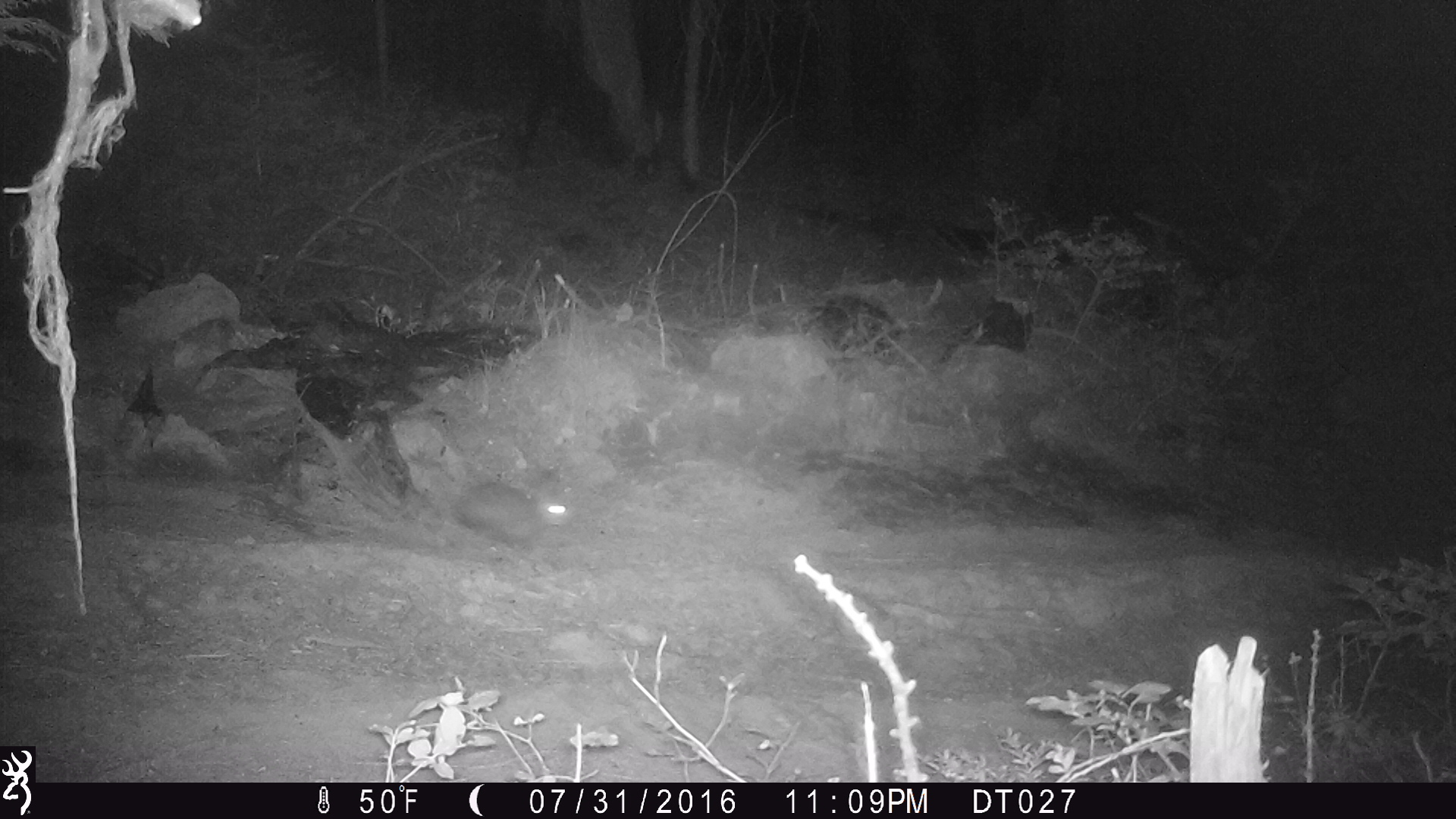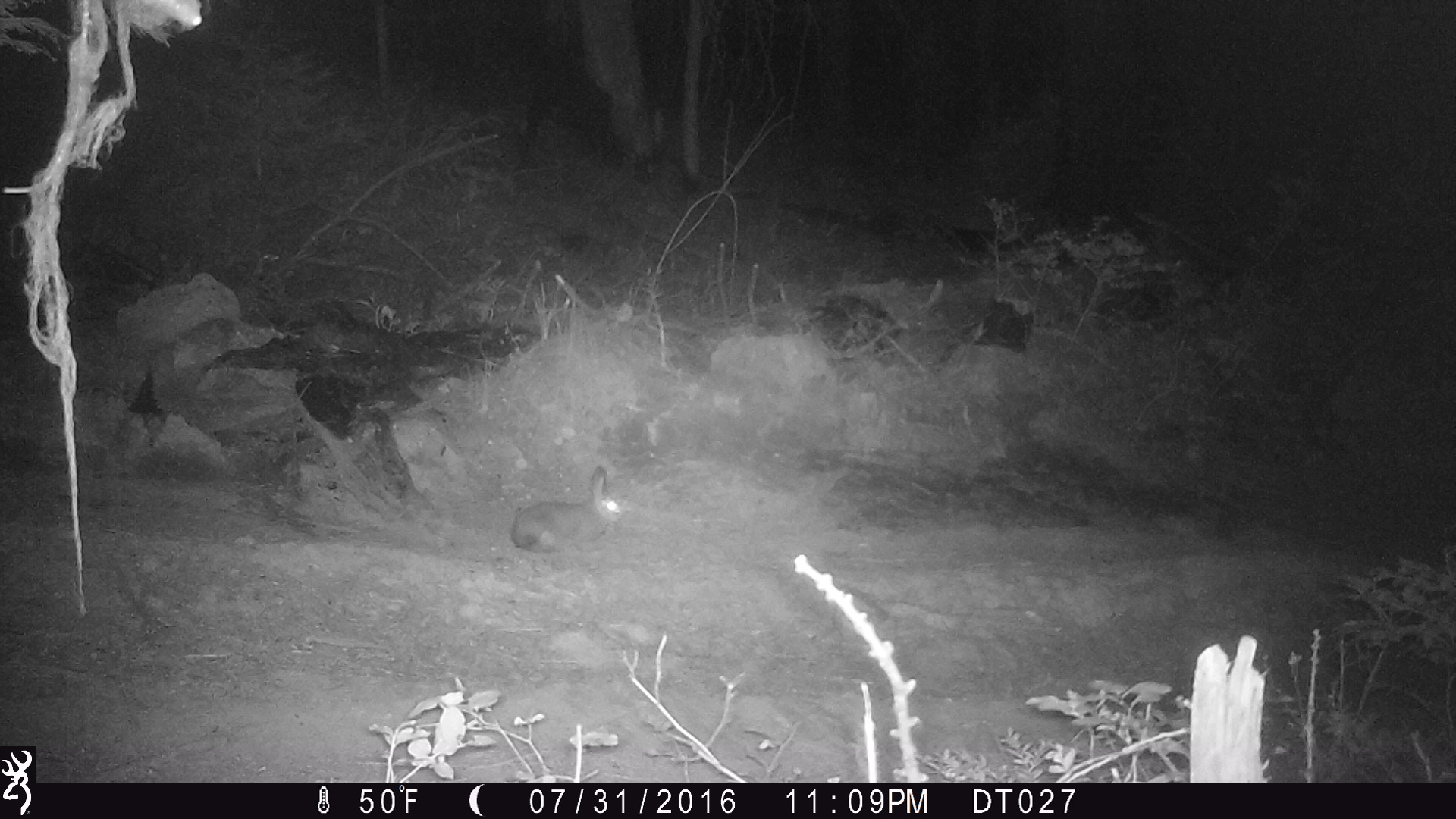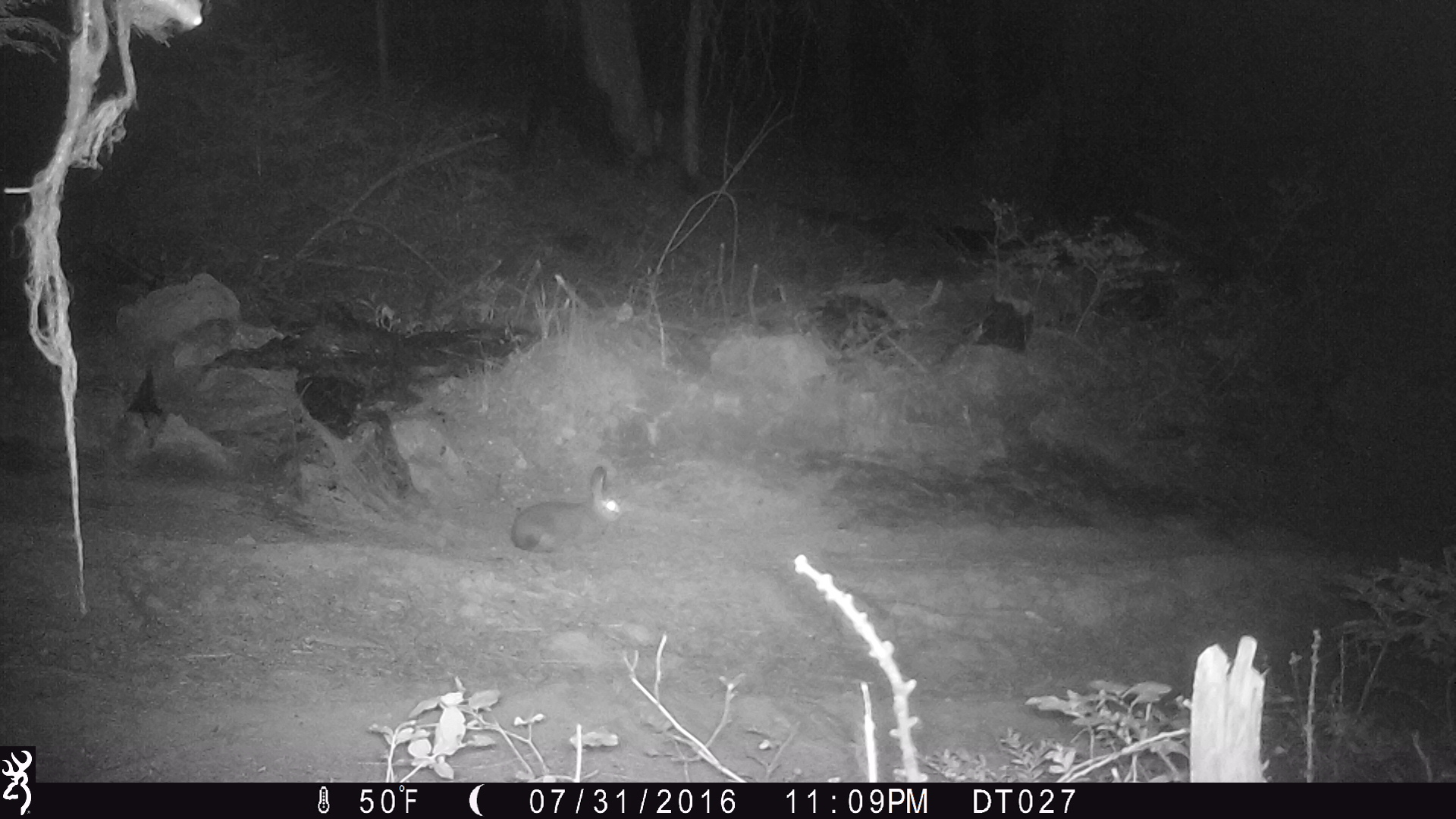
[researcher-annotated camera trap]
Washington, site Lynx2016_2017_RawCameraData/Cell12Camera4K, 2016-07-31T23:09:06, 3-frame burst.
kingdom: Animalia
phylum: Chordata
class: Mammalia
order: Lagomorpha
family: Leporidae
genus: Lepus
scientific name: Lepus americanus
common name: snowshoe hare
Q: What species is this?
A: Lepus americanus (snowshoe hare).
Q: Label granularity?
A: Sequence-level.